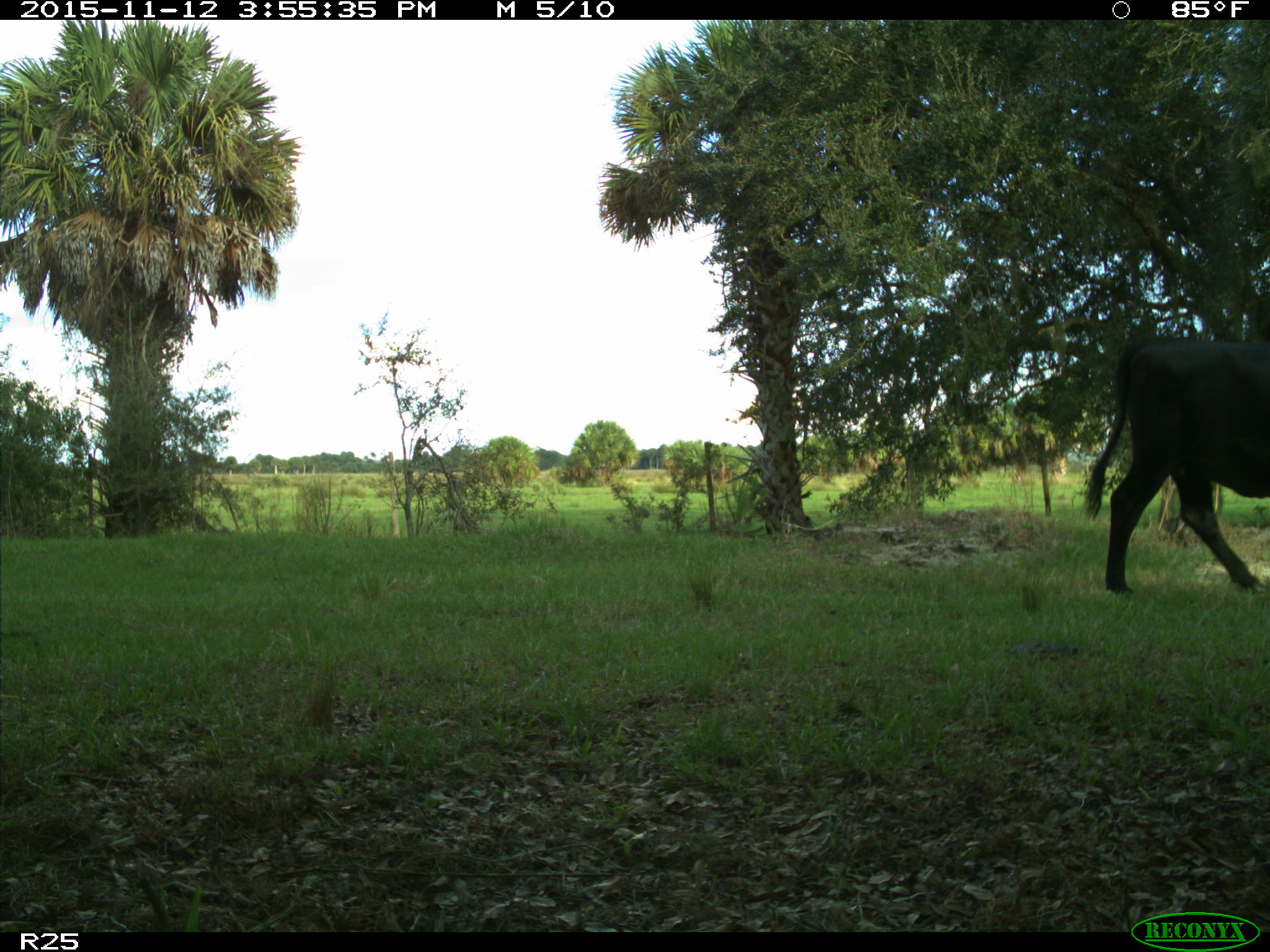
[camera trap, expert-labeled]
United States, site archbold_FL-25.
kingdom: Animalia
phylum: Chordata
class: Mammalia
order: Artiodactyla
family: Bovidae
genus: Bos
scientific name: Bos taurus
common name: domestic cow